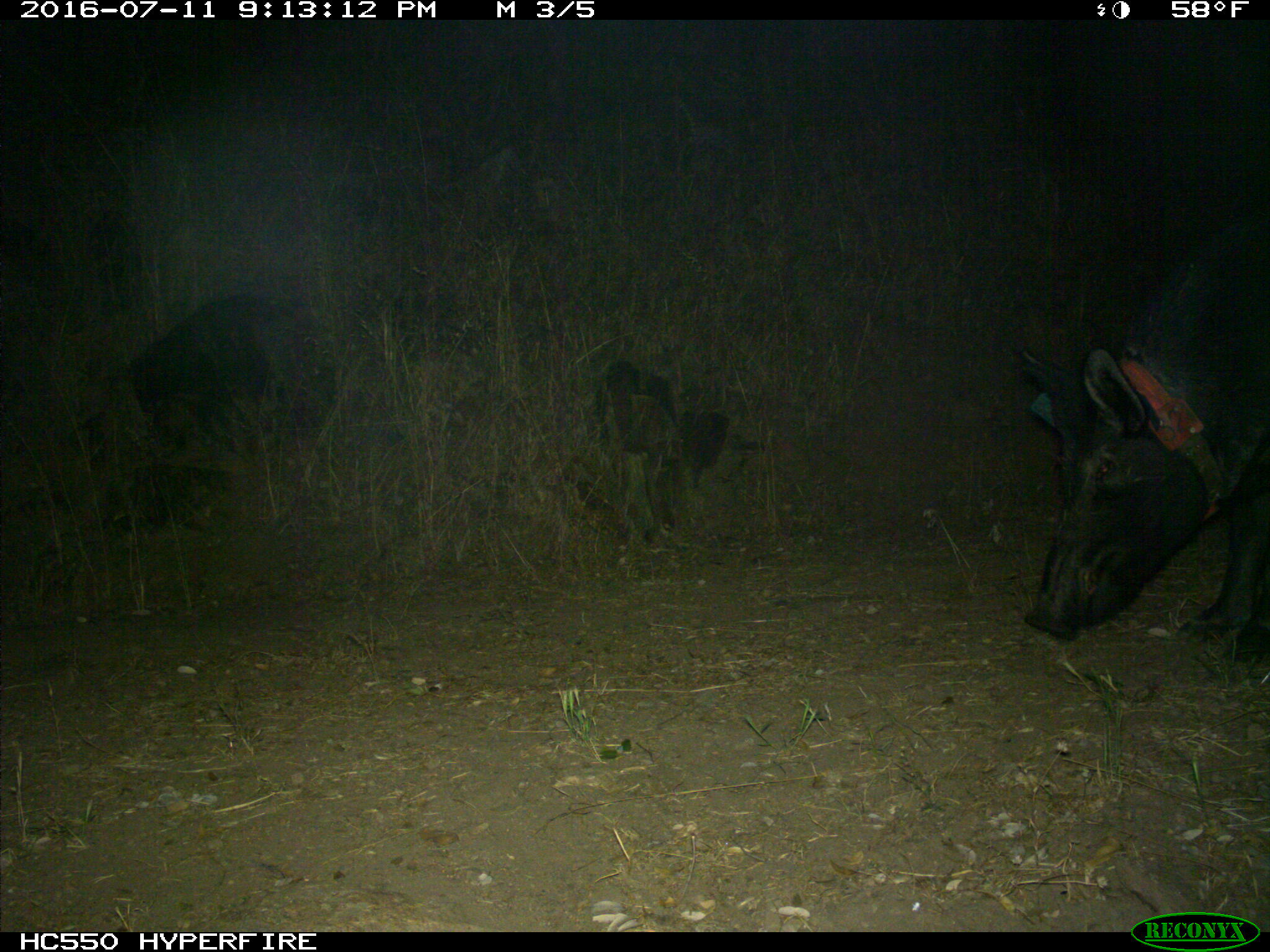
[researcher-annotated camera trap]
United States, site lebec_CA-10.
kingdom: Animalia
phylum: Chordata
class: Mammalia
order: Artiodactyla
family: Suidae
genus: Sus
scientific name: Sus scrofa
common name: wild boar